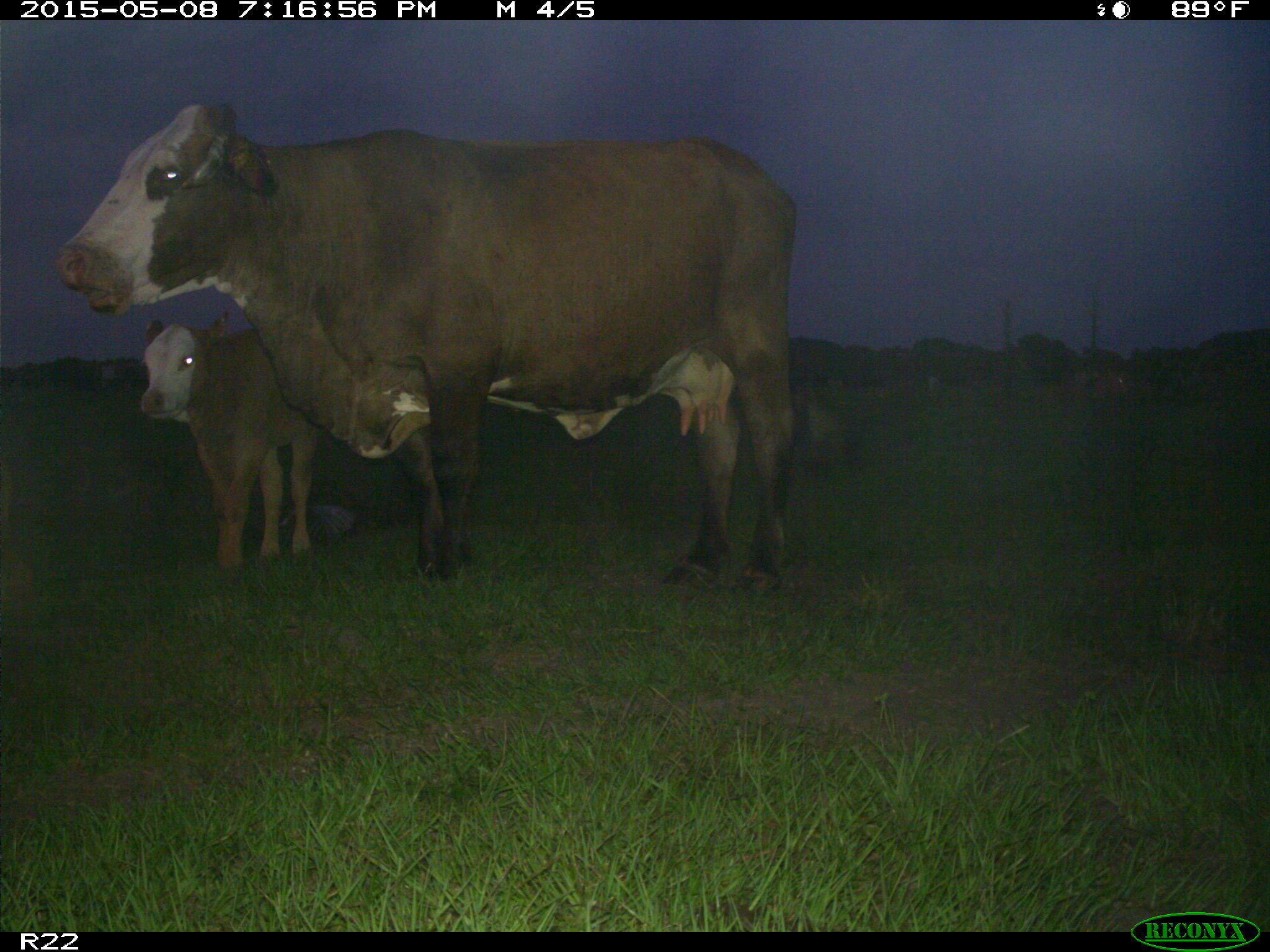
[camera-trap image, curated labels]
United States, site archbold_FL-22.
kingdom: Animalia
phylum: Chordata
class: Mammalia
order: Artiodactyla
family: Bovidae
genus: Bos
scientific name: Bos taurus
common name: domestic cow